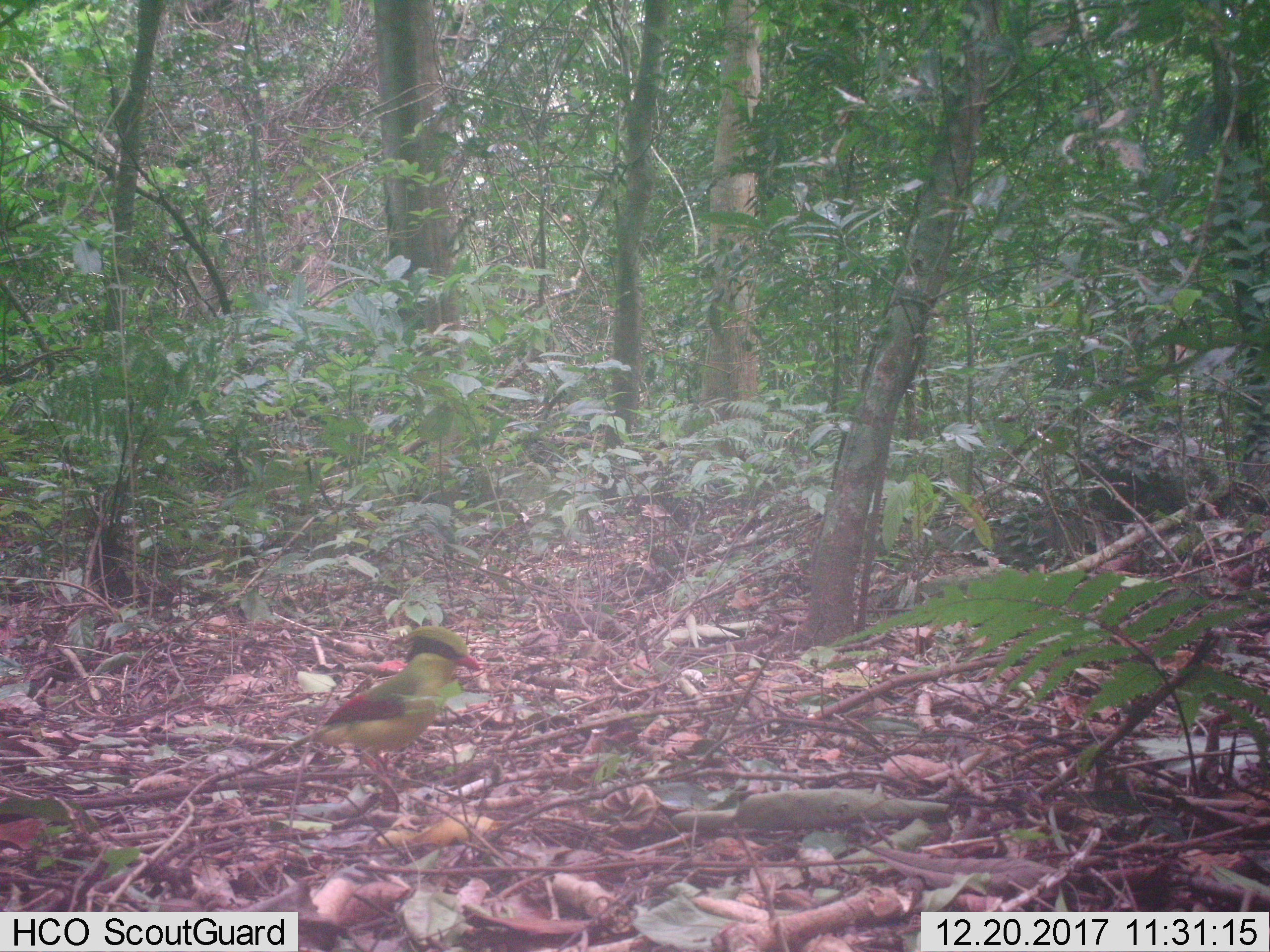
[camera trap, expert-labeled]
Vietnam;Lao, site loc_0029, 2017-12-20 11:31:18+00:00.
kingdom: Animalia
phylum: Chordata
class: Aves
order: Passeriformes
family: Corvidae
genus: Cissa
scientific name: Cissa hypoleuca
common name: indochinese green magpie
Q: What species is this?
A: Indochinese green magpie (Cissa hypoleuca).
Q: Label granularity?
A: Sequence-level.